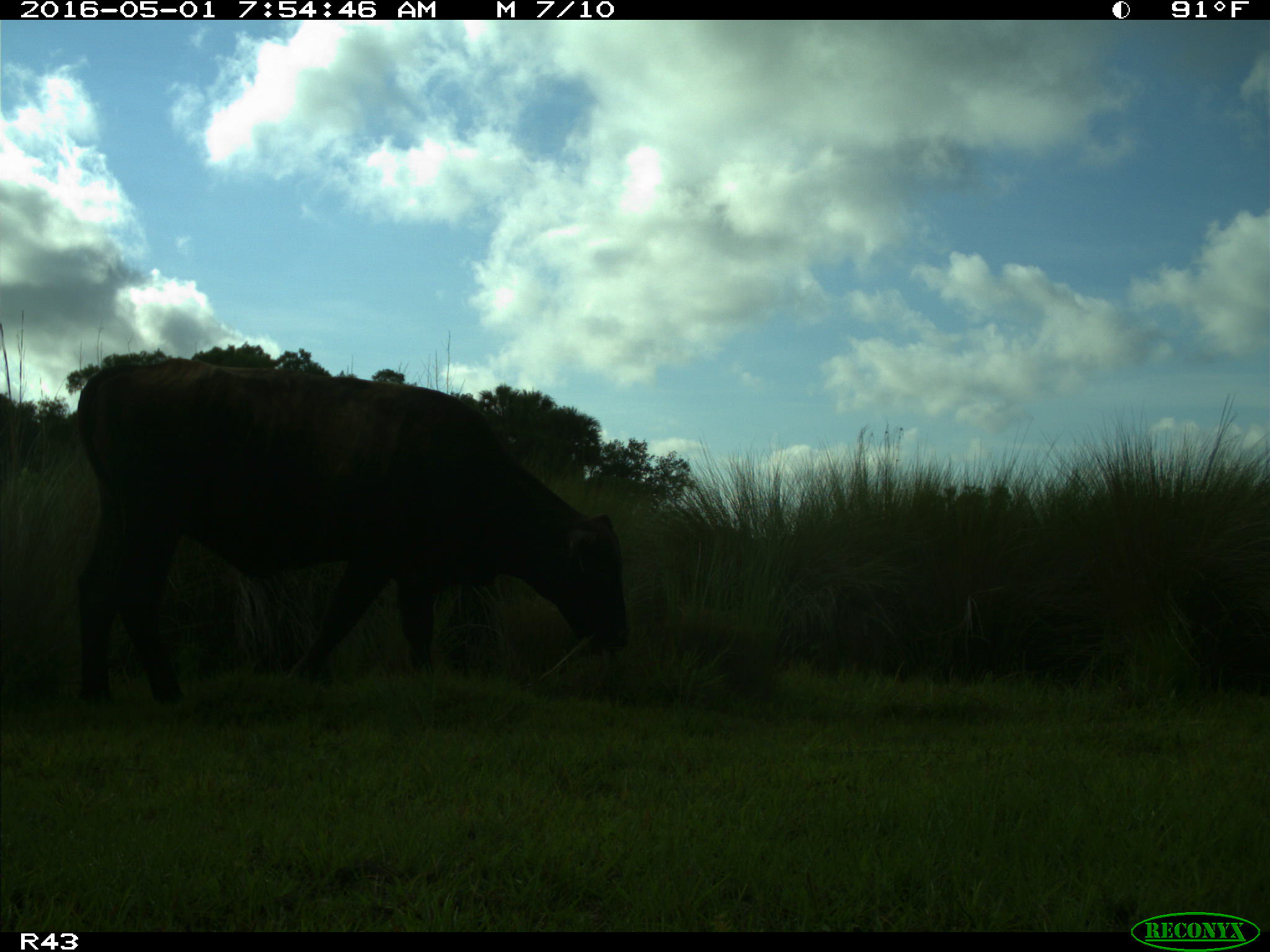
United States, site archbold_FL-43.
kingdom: Animalia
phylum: Chordata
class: Mammalia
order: Artiodactyla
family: Bovidae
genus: Bos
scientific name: Bos taurus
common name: domestic cow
Bos taurus (domestic cow).